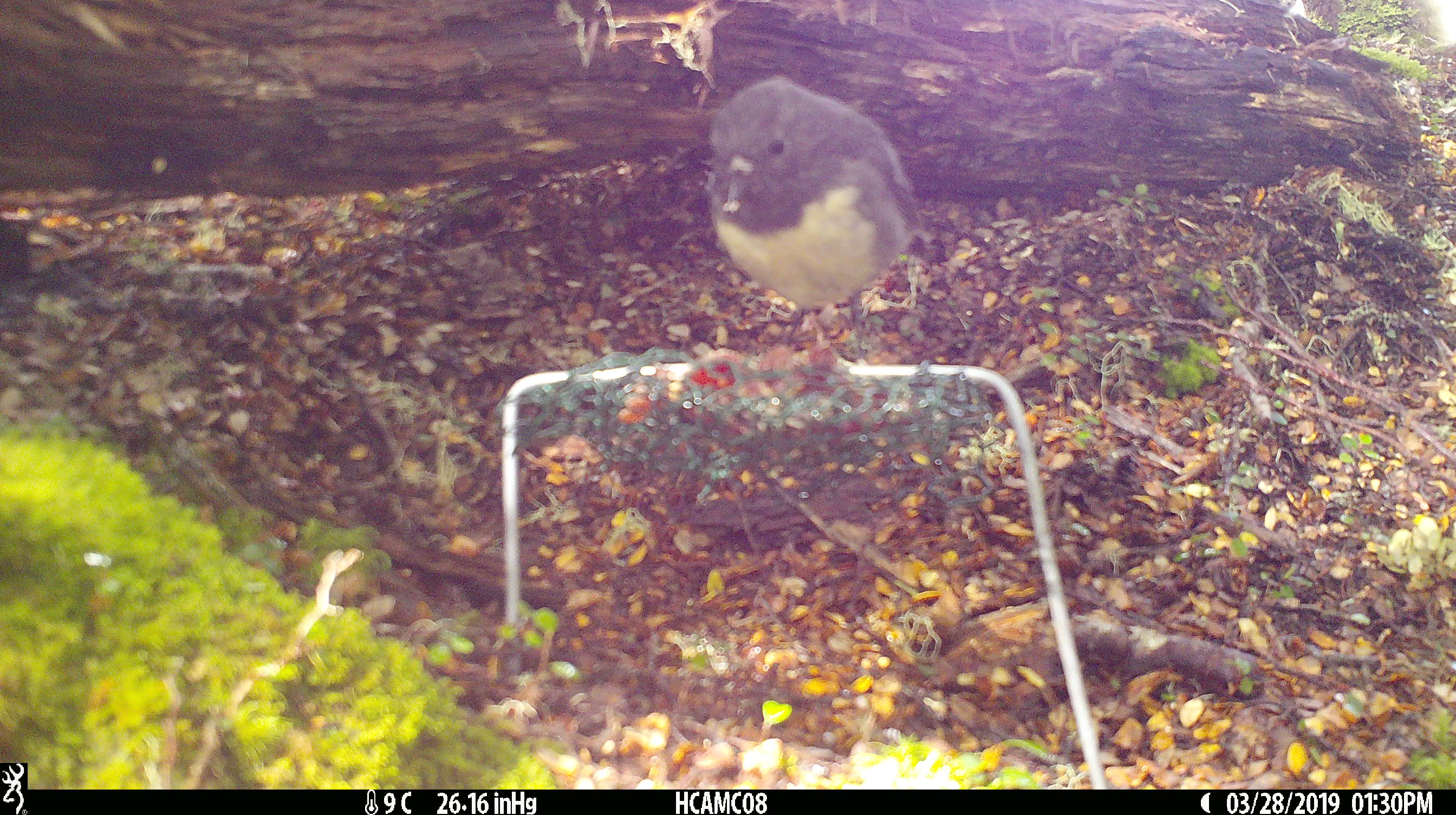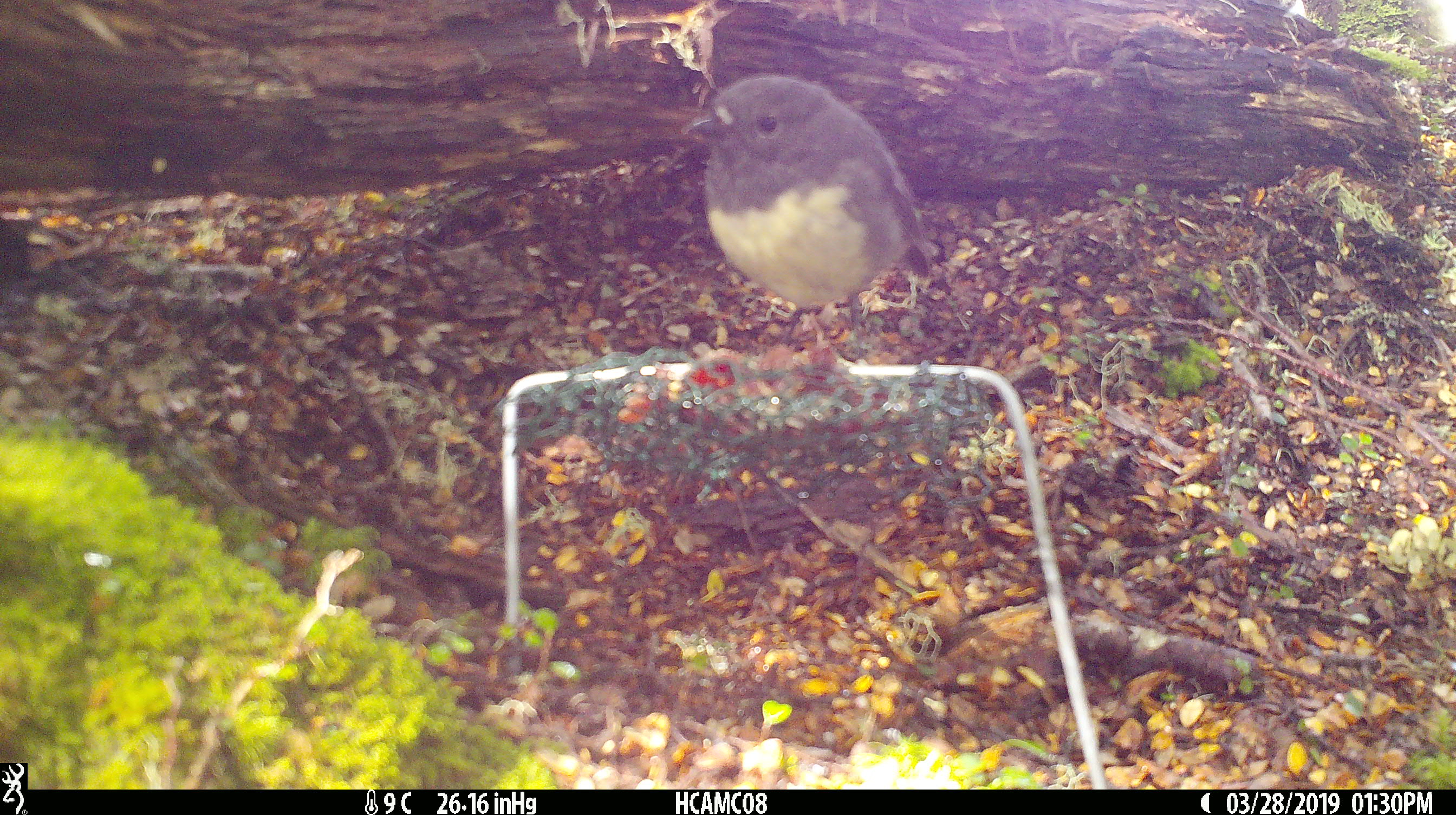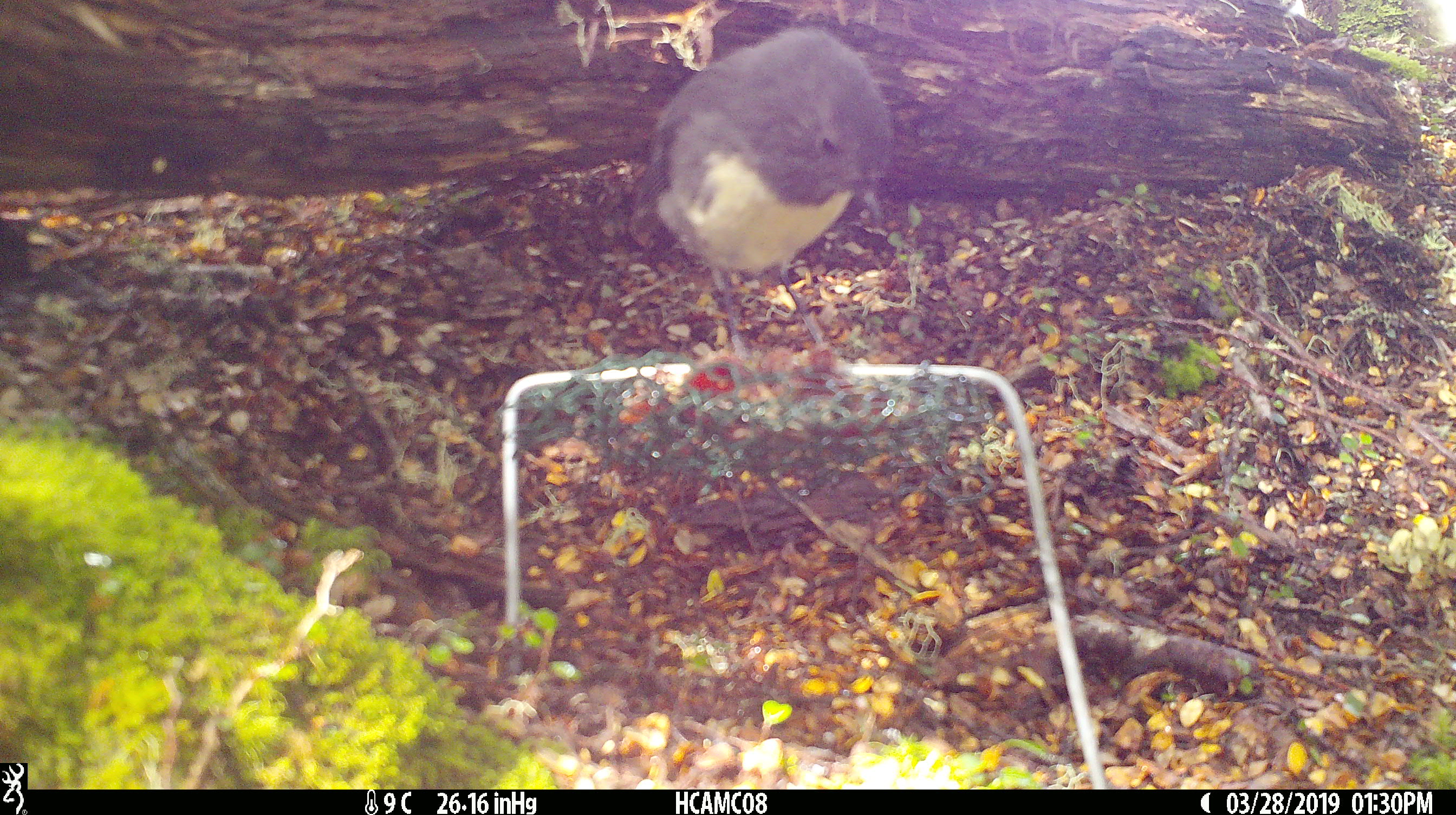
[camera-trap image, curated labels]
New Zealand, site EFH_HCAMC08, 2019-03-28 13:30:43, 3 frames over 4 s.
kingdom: Animalia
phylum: Chordata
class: Aves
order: Passeriformes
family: Petroicidae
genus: Petroica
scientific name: Petroica australis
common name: new zealand robin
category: robin